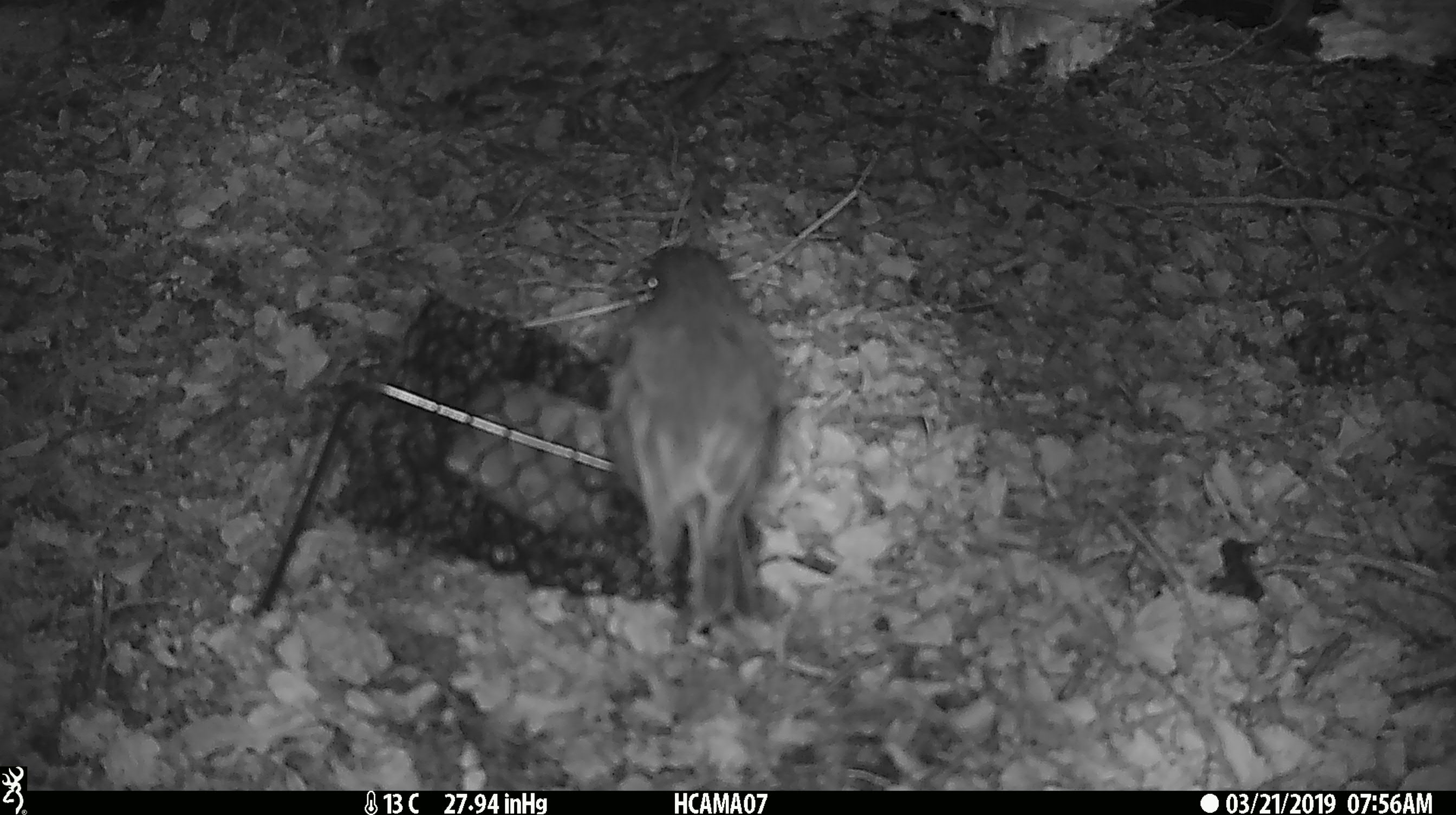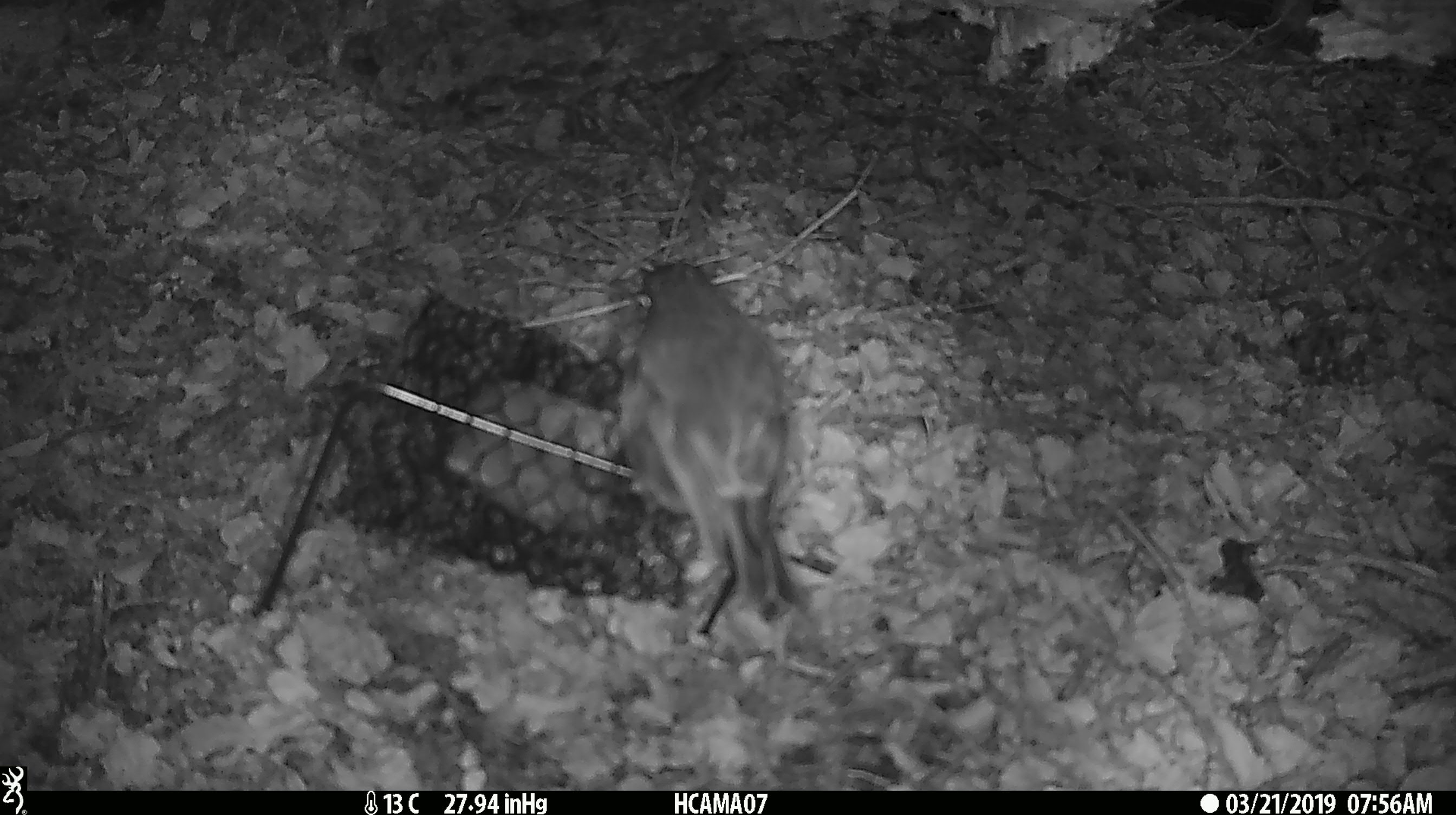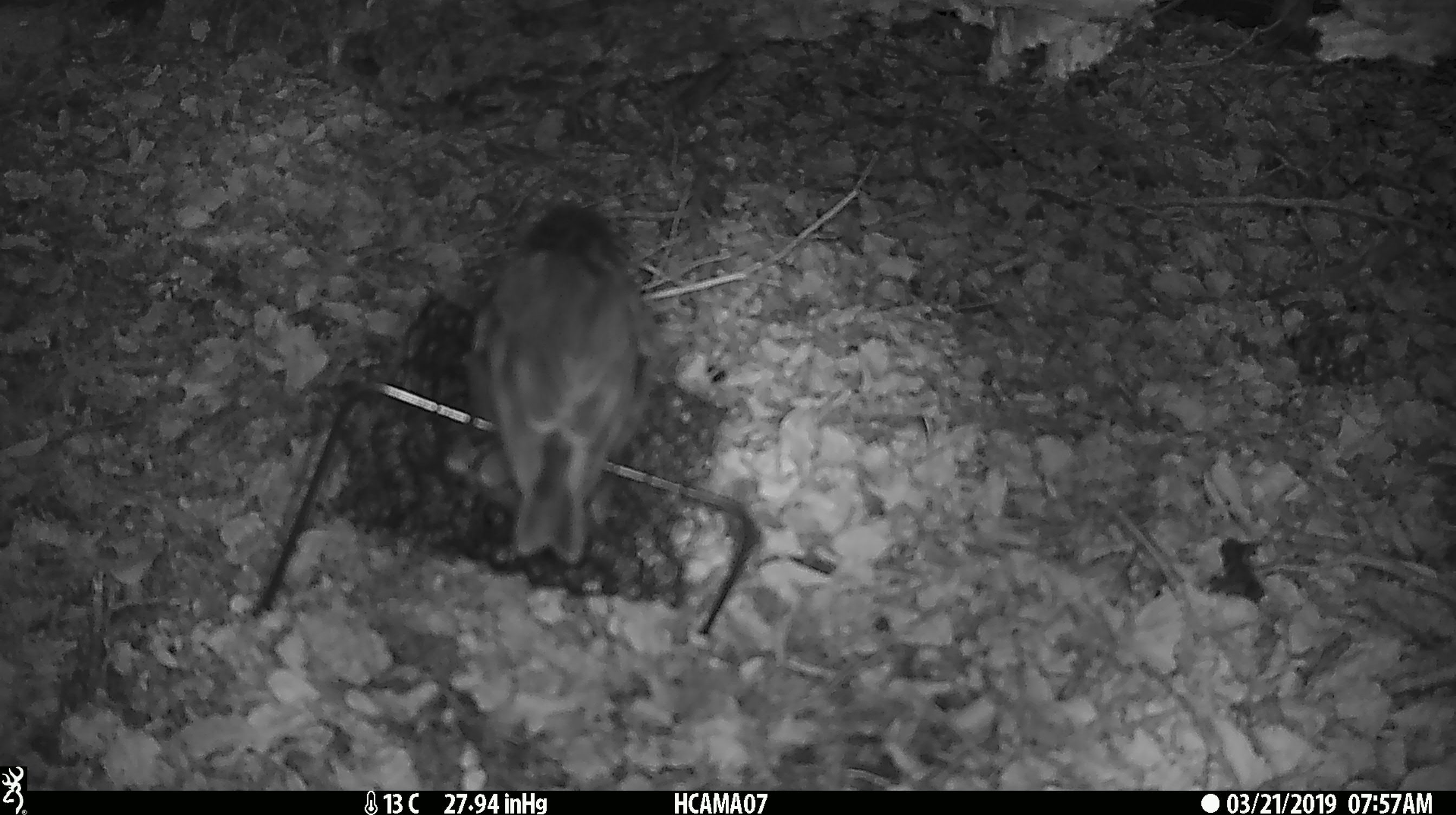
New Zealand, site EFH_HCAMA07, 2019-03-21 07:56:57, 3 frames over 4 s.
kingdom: Animalia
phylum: Chordata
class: Aves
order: Passeriformes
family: Petroicidae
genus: Petroica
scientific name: Petroica australis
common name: new zealand robin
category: robin